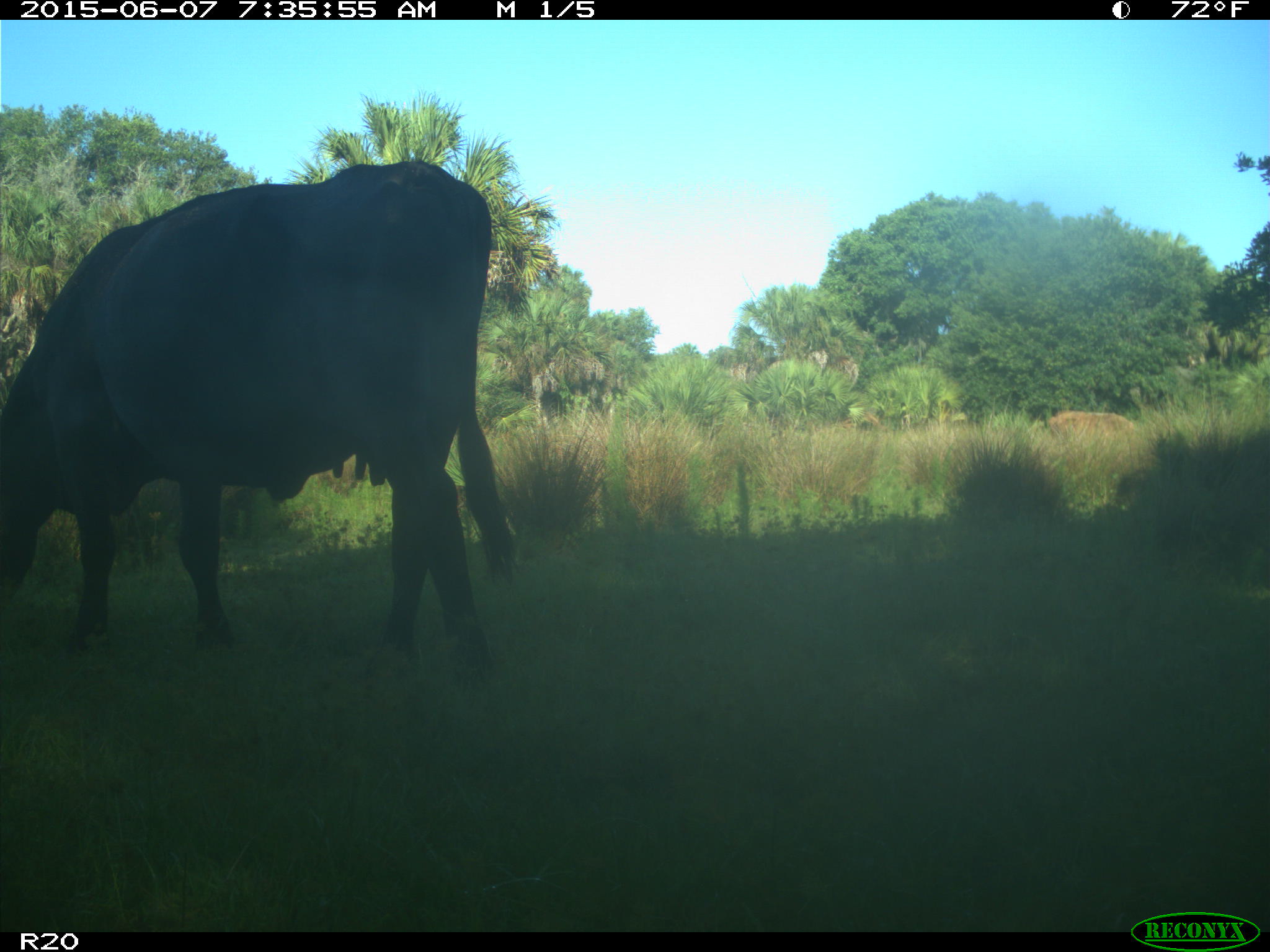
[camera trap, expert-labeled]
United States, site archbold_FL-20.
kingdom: Animalia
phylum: Chordata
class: Mammalia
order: Artiodactyla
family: Bovidae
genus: Bos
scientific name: Bos taurus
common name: domestic cow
Bos taurus (domestic cow).